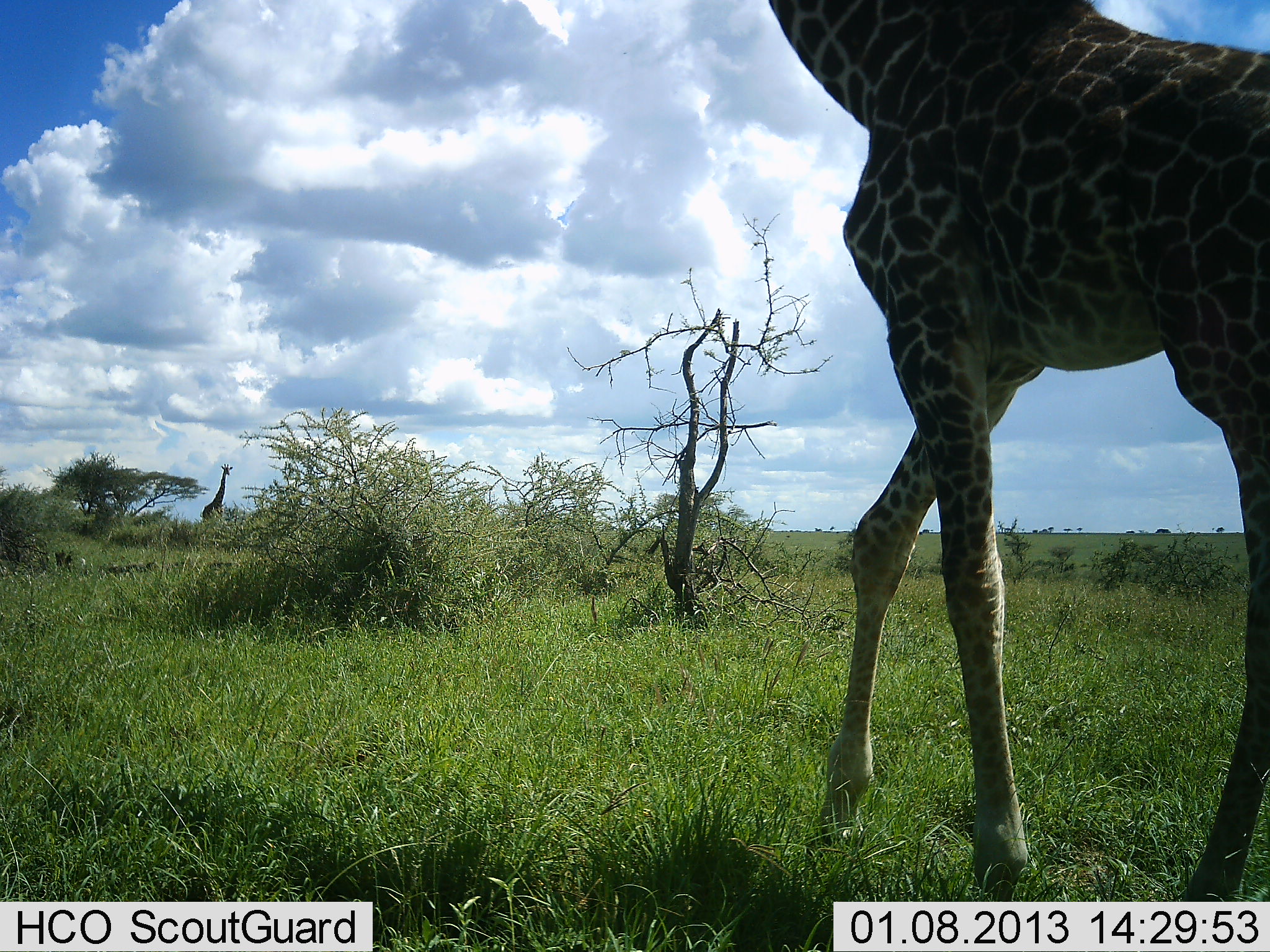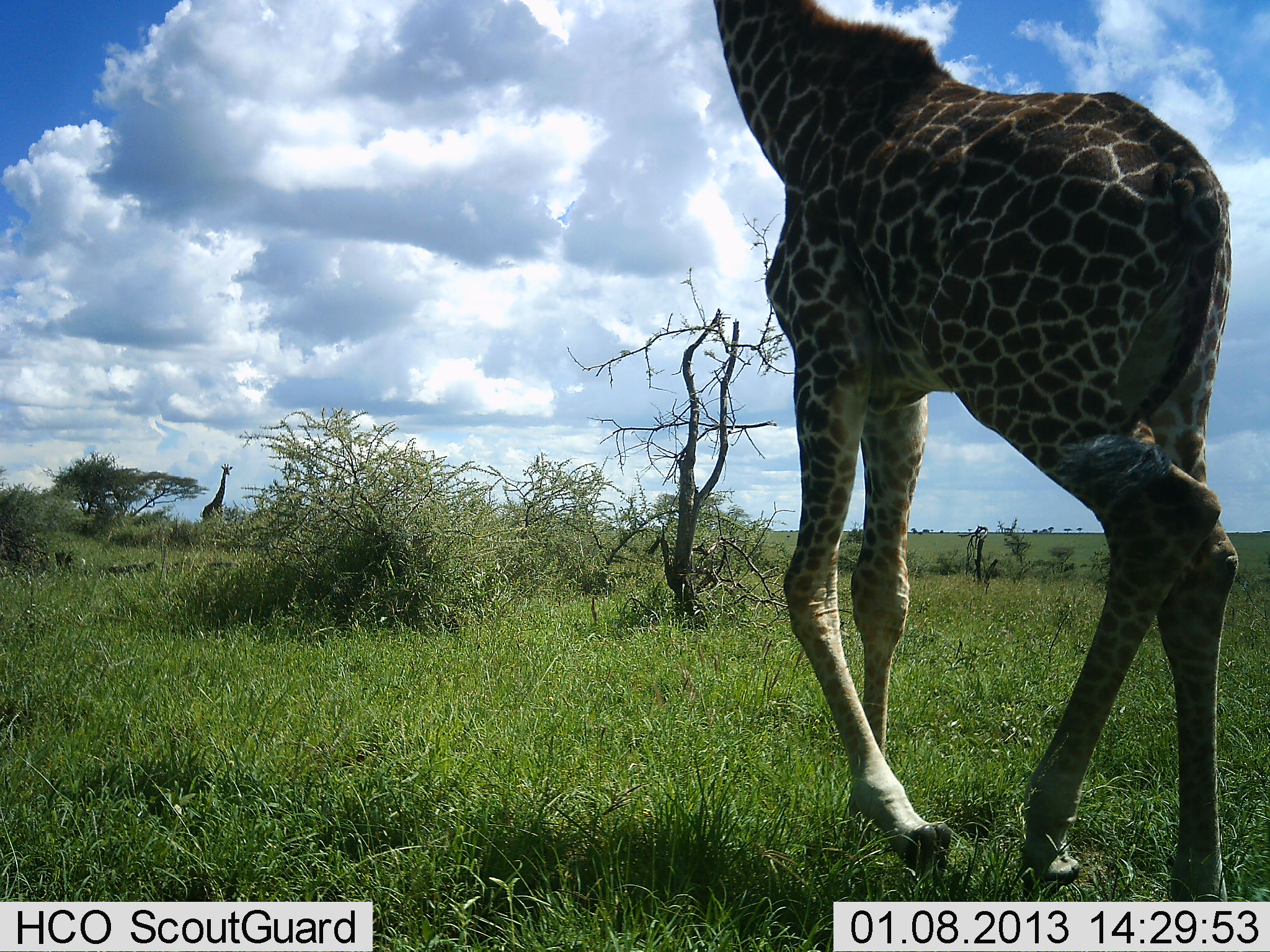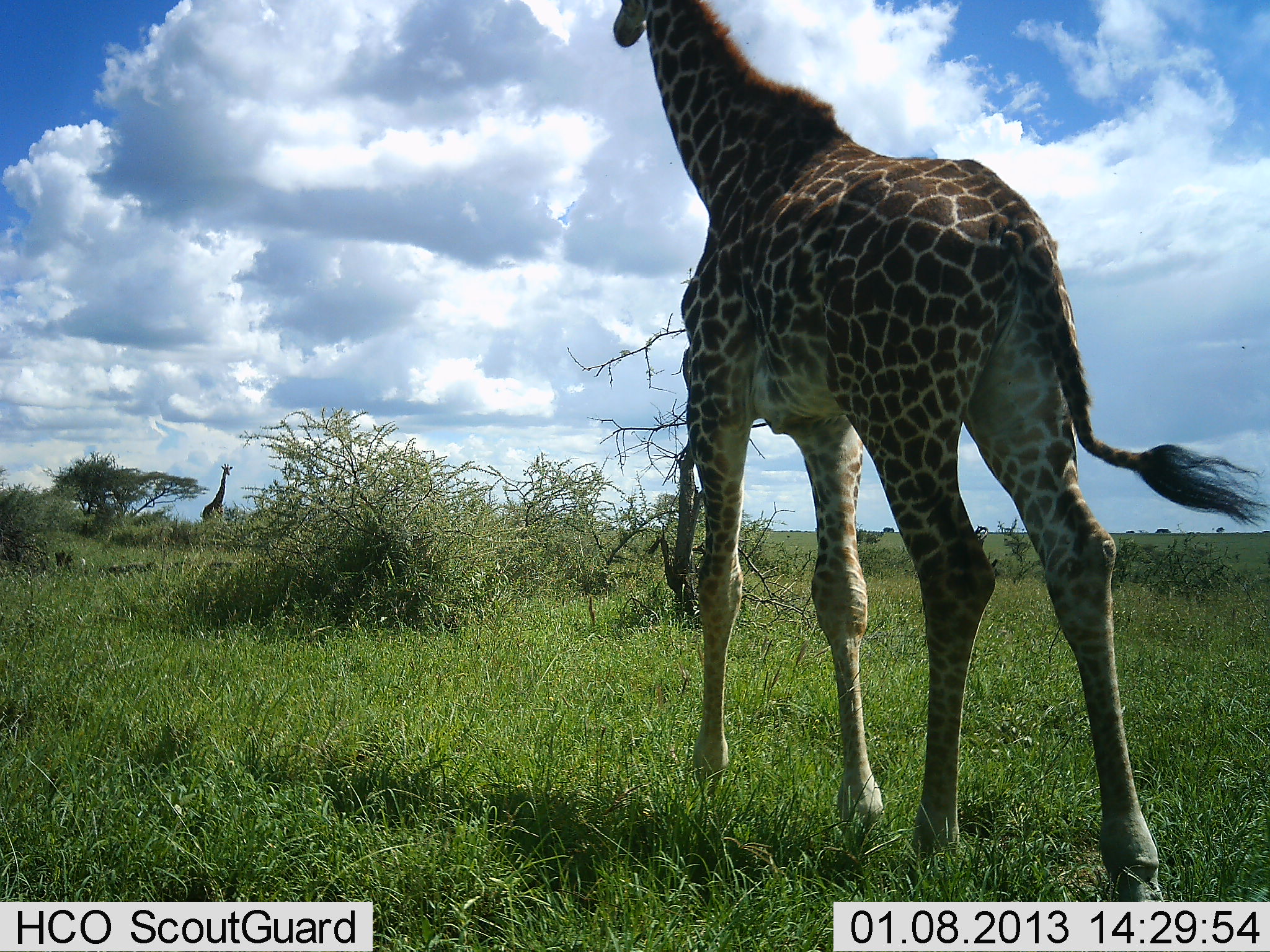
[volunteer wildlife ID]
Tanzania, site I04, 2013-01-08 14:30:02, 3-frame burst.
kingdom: Animalia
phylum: Chordata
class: Mammalia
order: Artiodactyla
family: Giraffidae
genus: Giraffa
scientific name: Giraffa camelopardalis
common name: giraffe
Giraffe (Giraffa camelopardalis), count 2. Behavior (volunteer vote fractions): standing 63%, resting 0%, moving 100%, interacting 2%. Young present (vote fraction): 0%. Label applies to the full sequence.